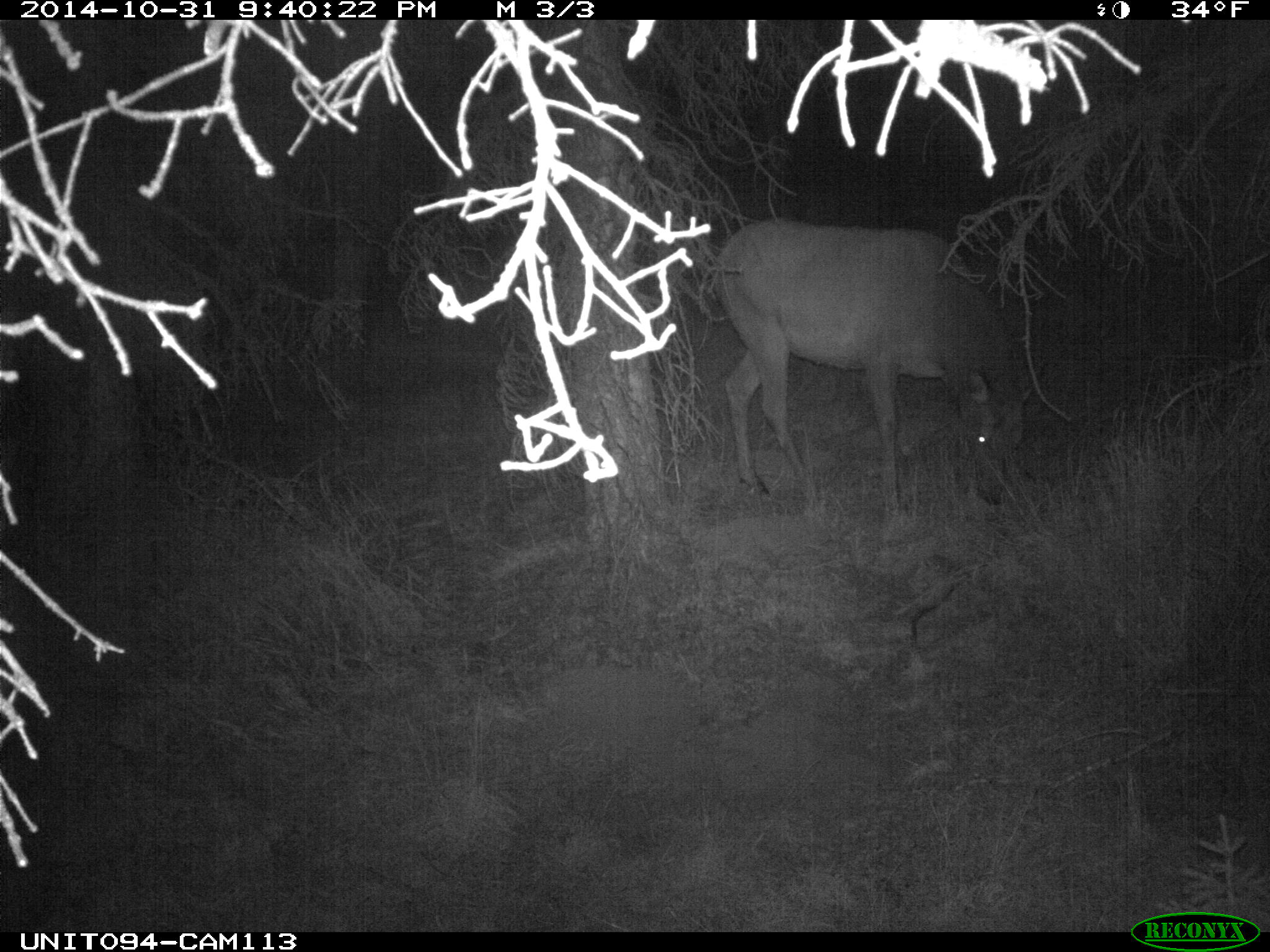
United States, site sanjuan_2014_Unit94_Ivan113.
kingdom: Animalia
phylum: Chordata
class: Mammalia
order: Artiodactyla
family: Cervidae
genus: Cervus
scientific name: Cervus elaphus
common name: red deer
Cervus elaphus (red deer).